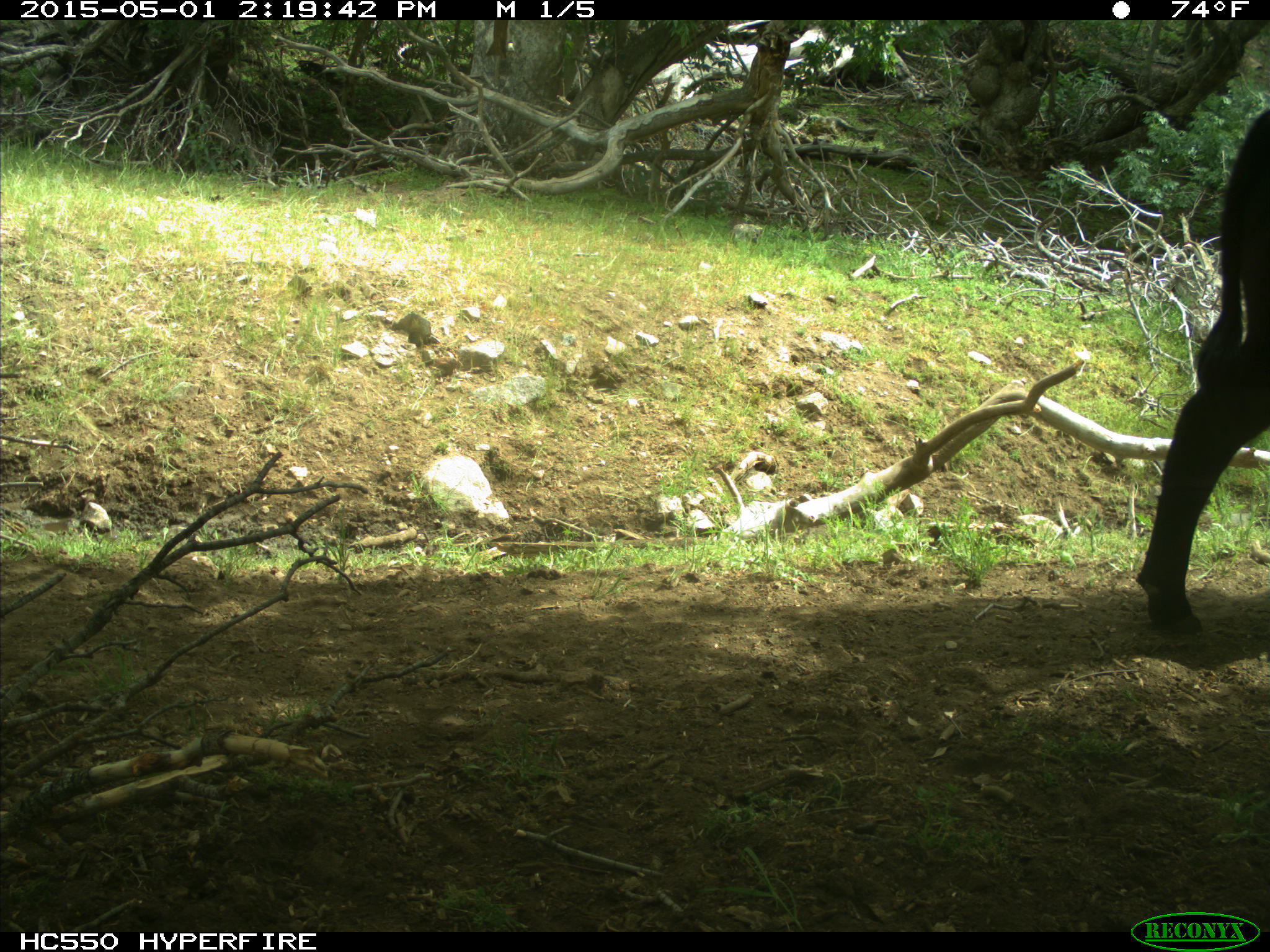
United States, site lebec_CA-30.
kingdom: Animalia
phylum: Chordata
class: Mammalia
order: Artiodactyla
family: Bovidae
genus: Bos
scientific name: Bos taurus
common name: domestic cow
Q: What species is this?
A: Bos taurus (domestic cow).